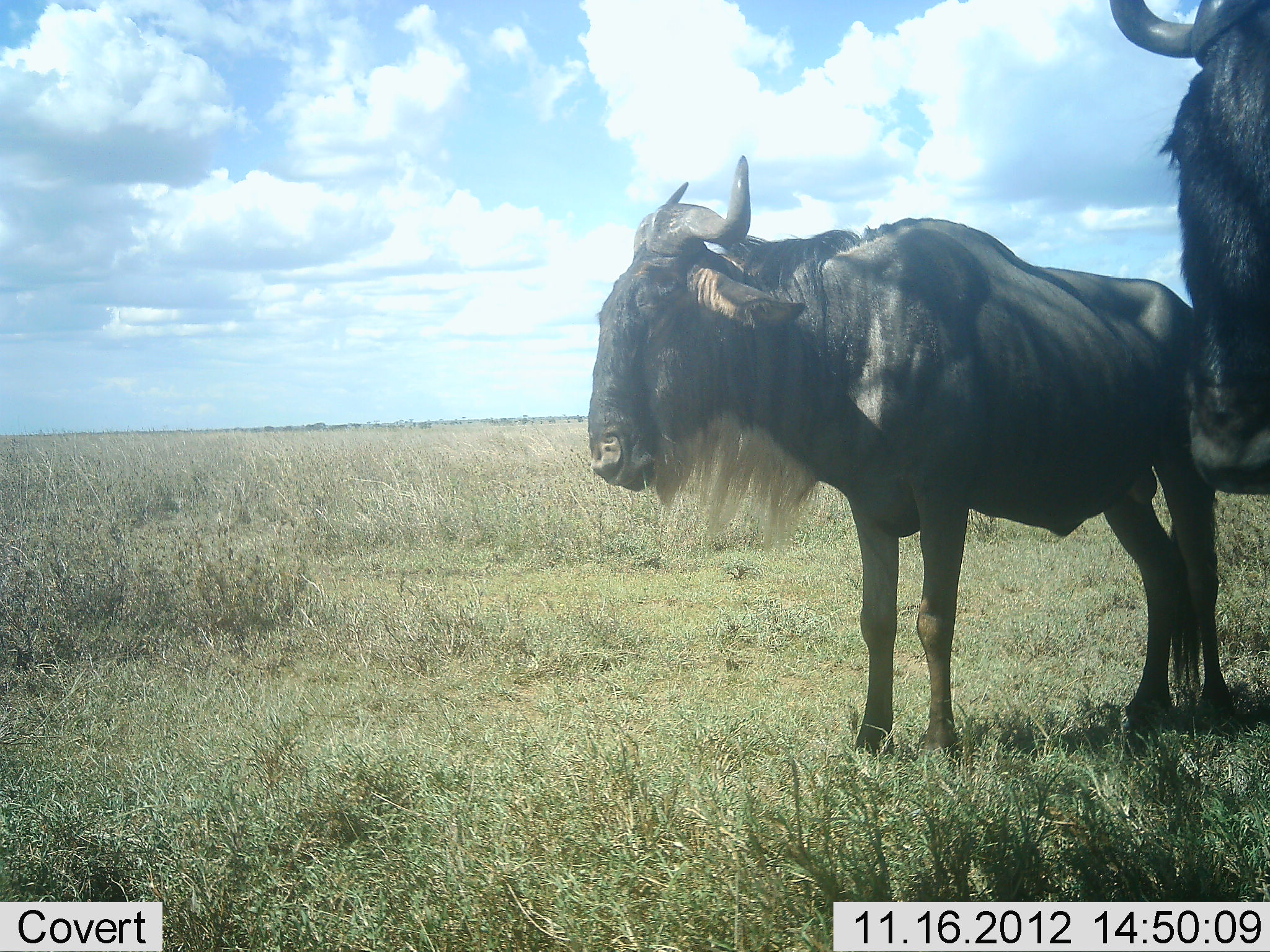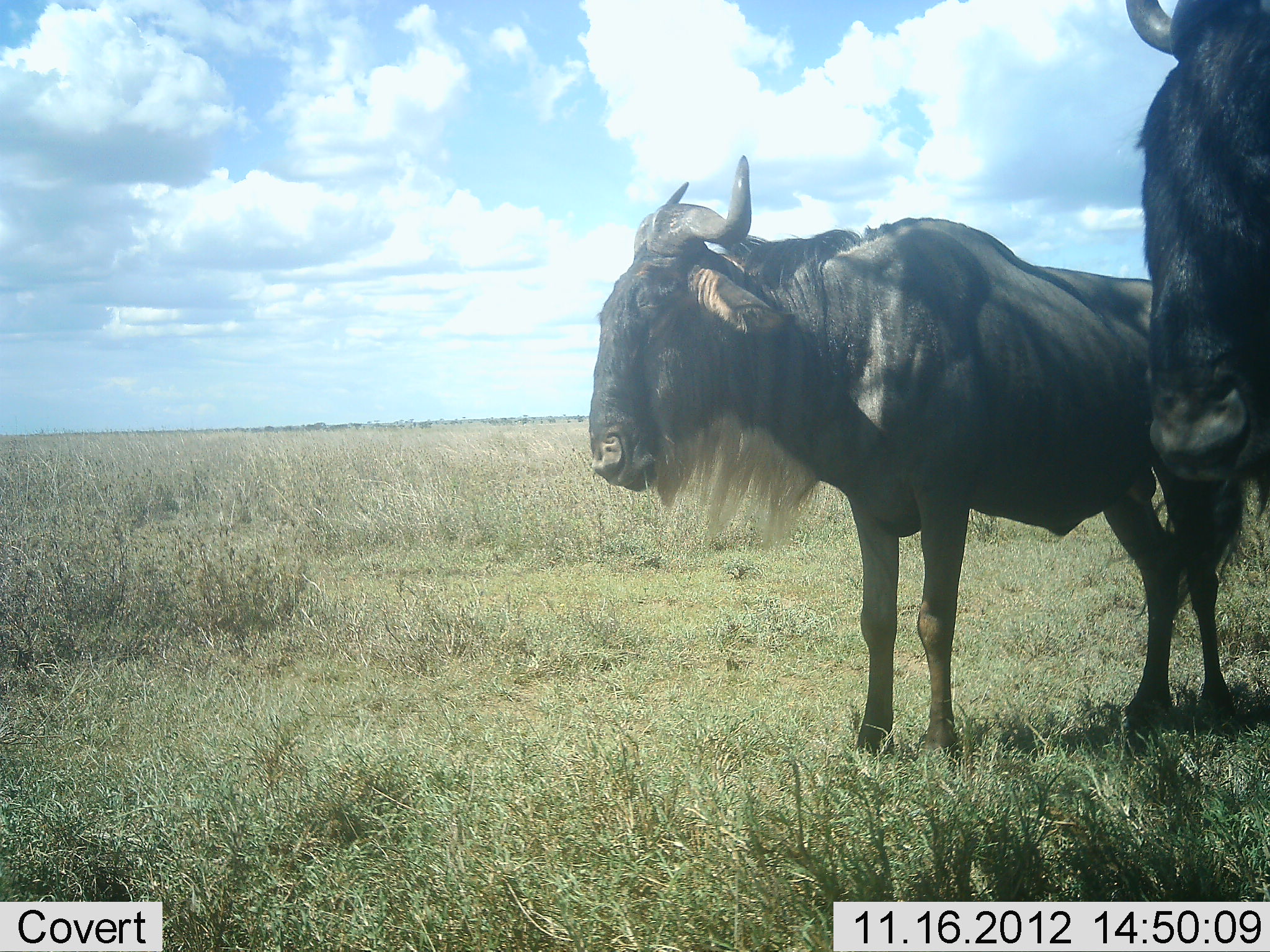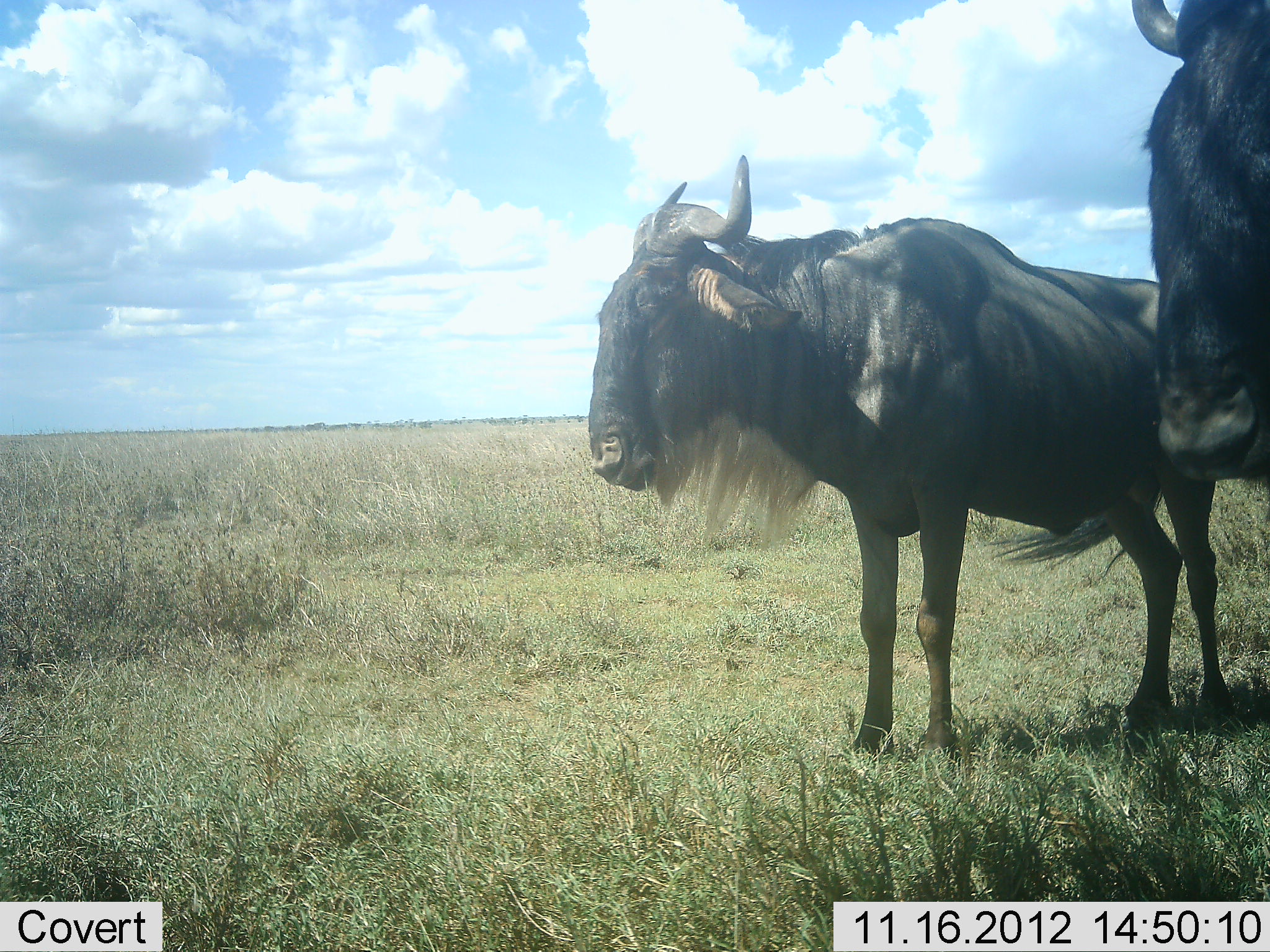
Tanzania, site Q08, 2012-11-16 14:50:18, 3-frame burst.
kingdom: Animalia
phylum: Chordata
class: Mammalia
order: Artiodactyla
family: Bovidae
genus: Connochaetes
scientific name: Connochaetes taurinus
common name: blue wildebeest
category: wildebeest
Wildebeest (blue wildebeest) (Connochaetes taurinus), count 2. Behavior (volunteer vote fractions): standing 100%, resting 10%, moving 0%, interacting 0%. Young present (vote fraction): 0%. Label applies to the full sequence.